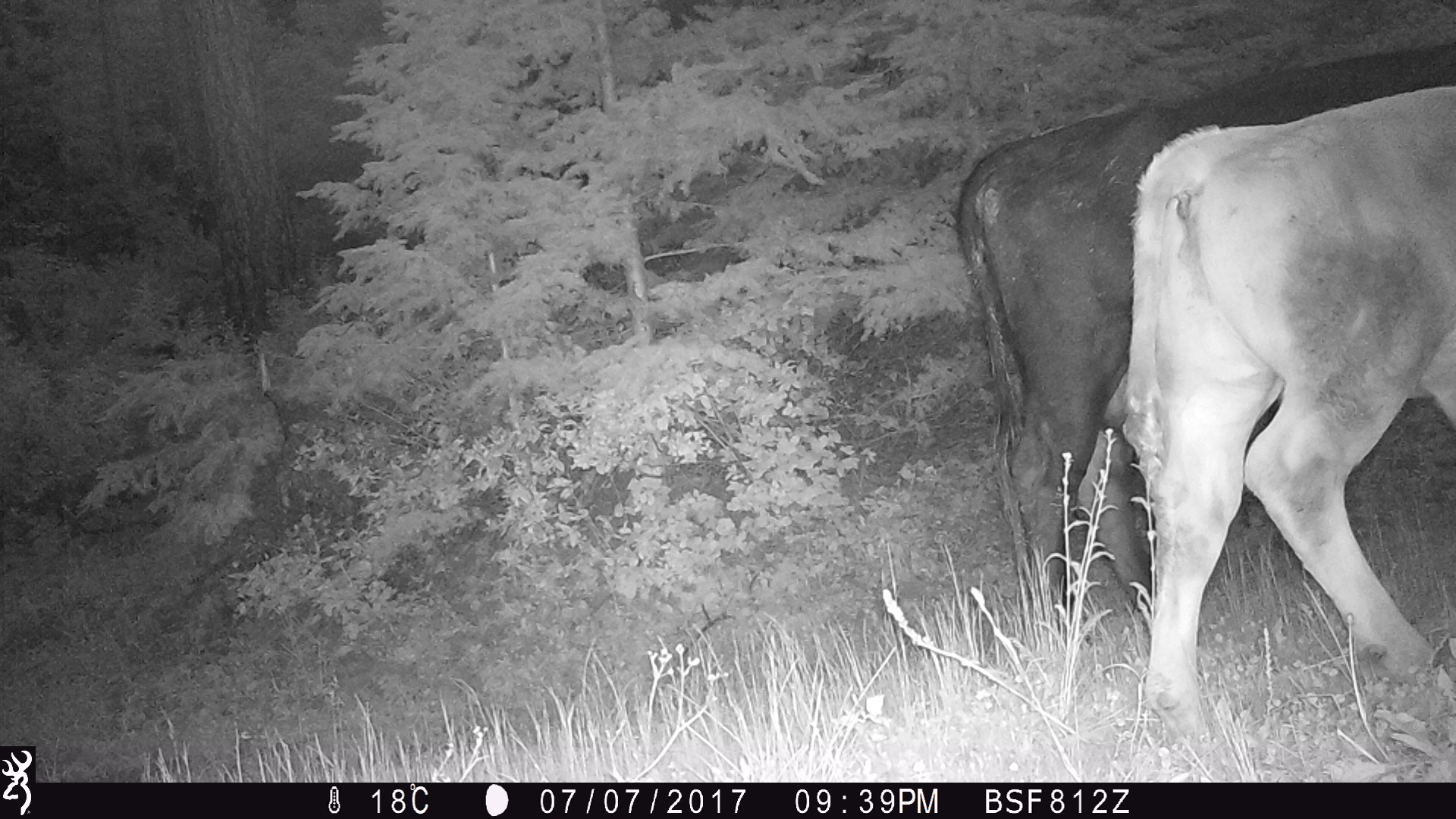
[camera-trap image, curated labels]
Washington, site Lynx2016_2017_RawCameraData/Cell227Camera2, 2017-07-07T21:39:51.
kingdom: Animalia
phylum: Chordata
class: Mammalia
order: Artiodactyla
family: Bovidae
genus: Bos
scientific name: Bos taurus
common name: domestic cattle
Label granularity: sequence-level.